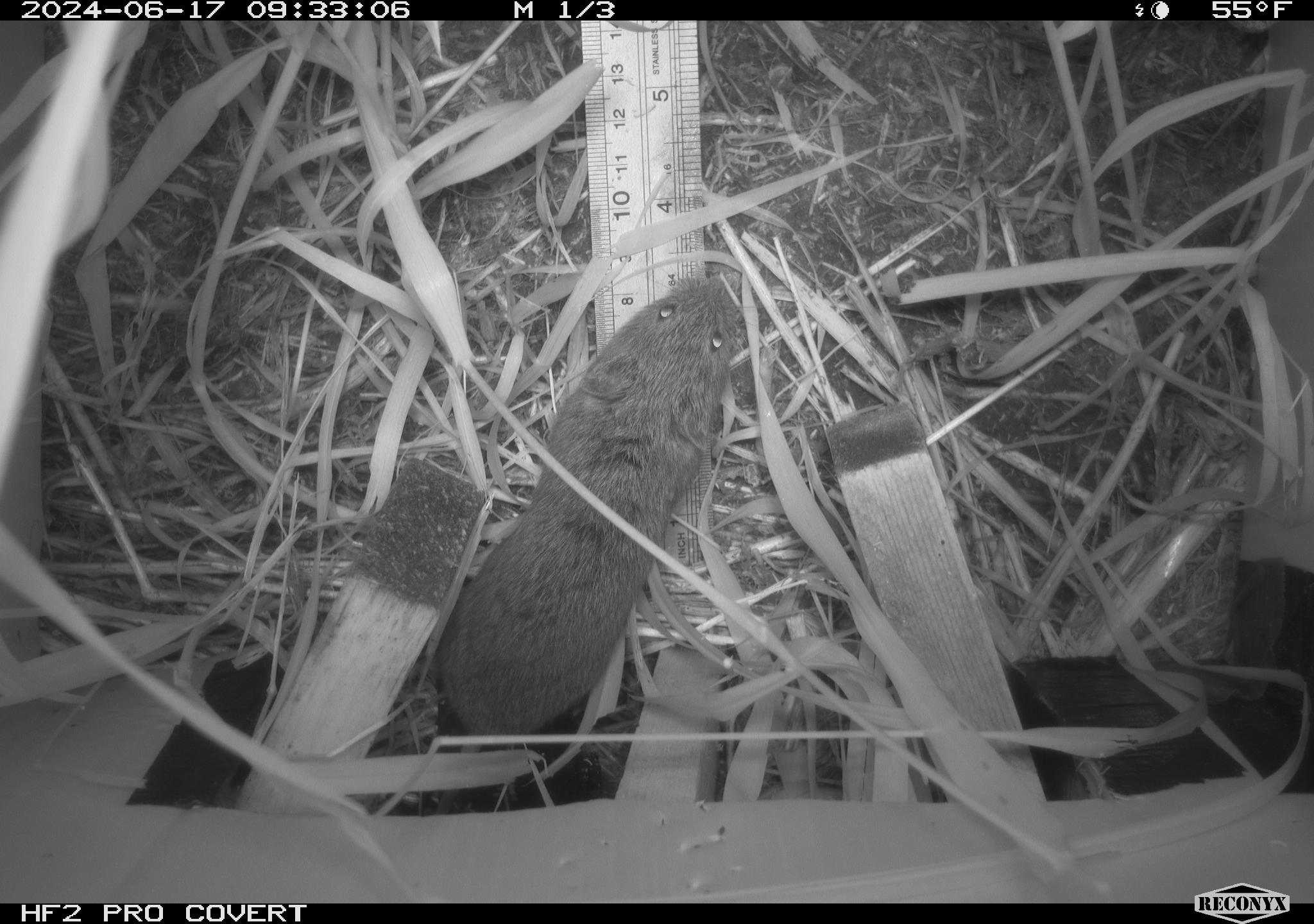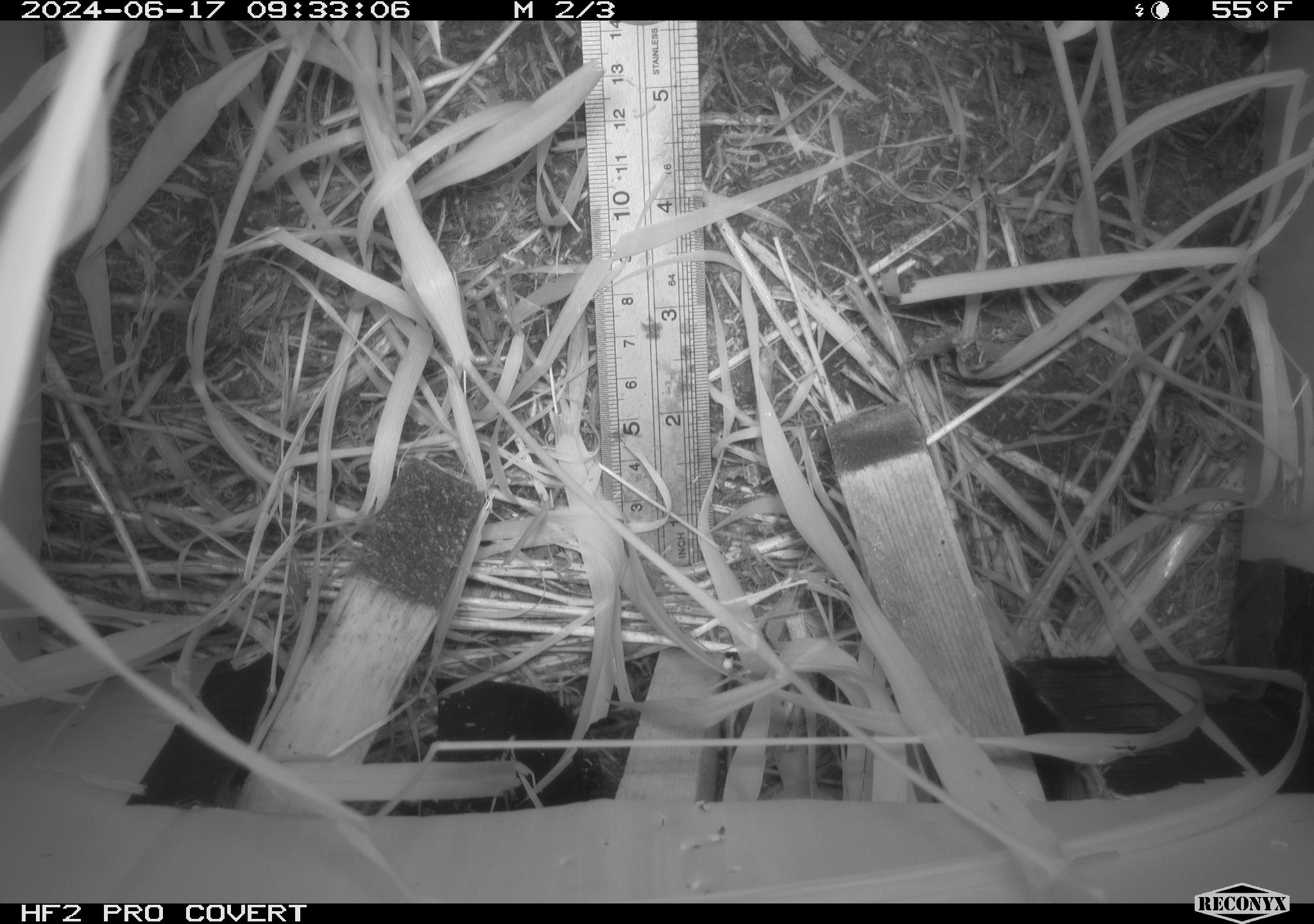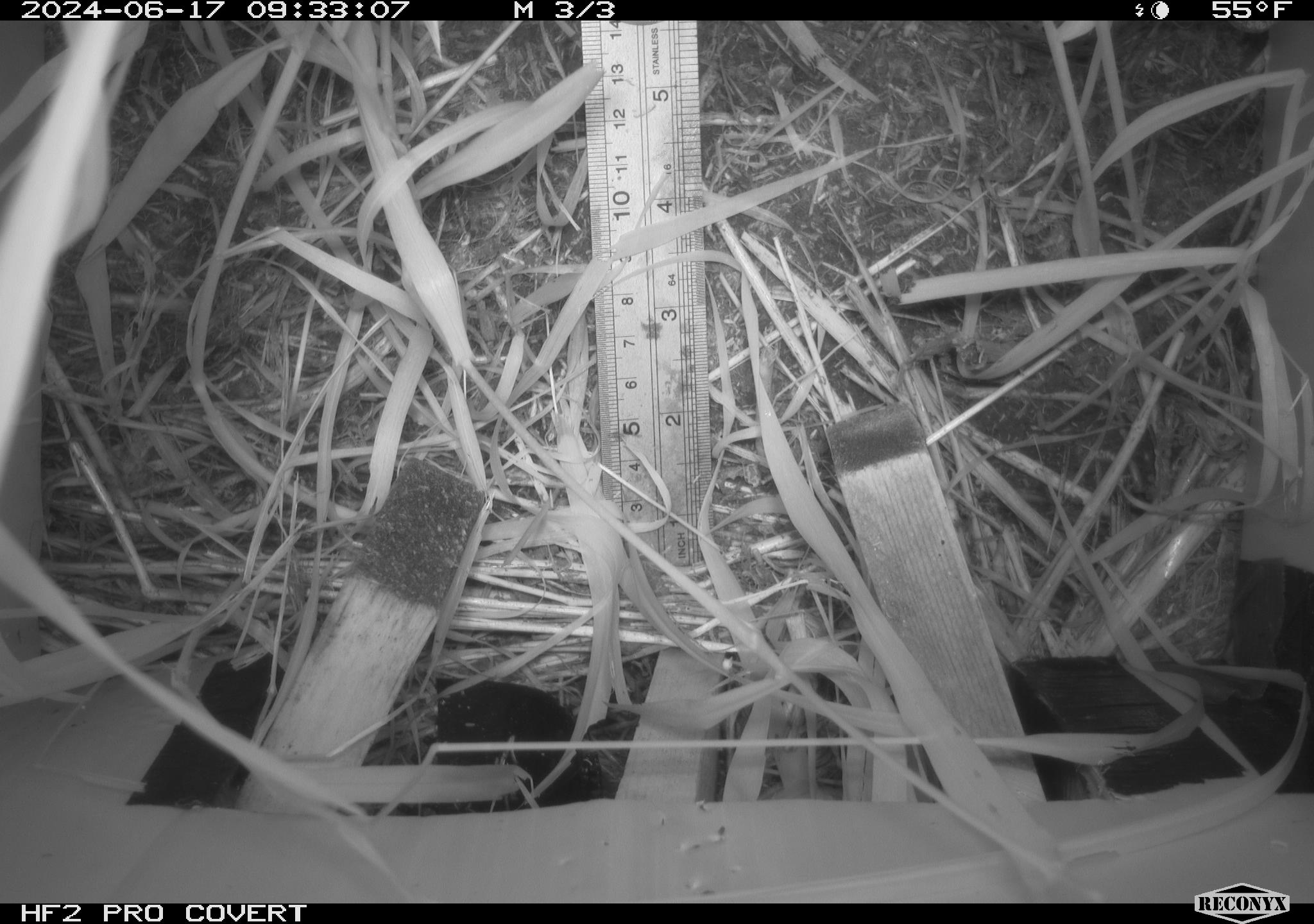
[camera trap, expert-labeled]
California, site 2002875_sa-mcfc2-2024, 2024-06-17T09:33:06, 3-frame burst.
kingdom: Animalia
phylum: Chordata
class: Mammalia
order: Rodentia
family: Cricetidae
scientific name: Arvicolinae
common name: voles, lemmings, and muskrats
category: arvicolinae subfamily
Arvicolinae subfamily (voles, lemmings, and muskrats) (Arvicolinae).